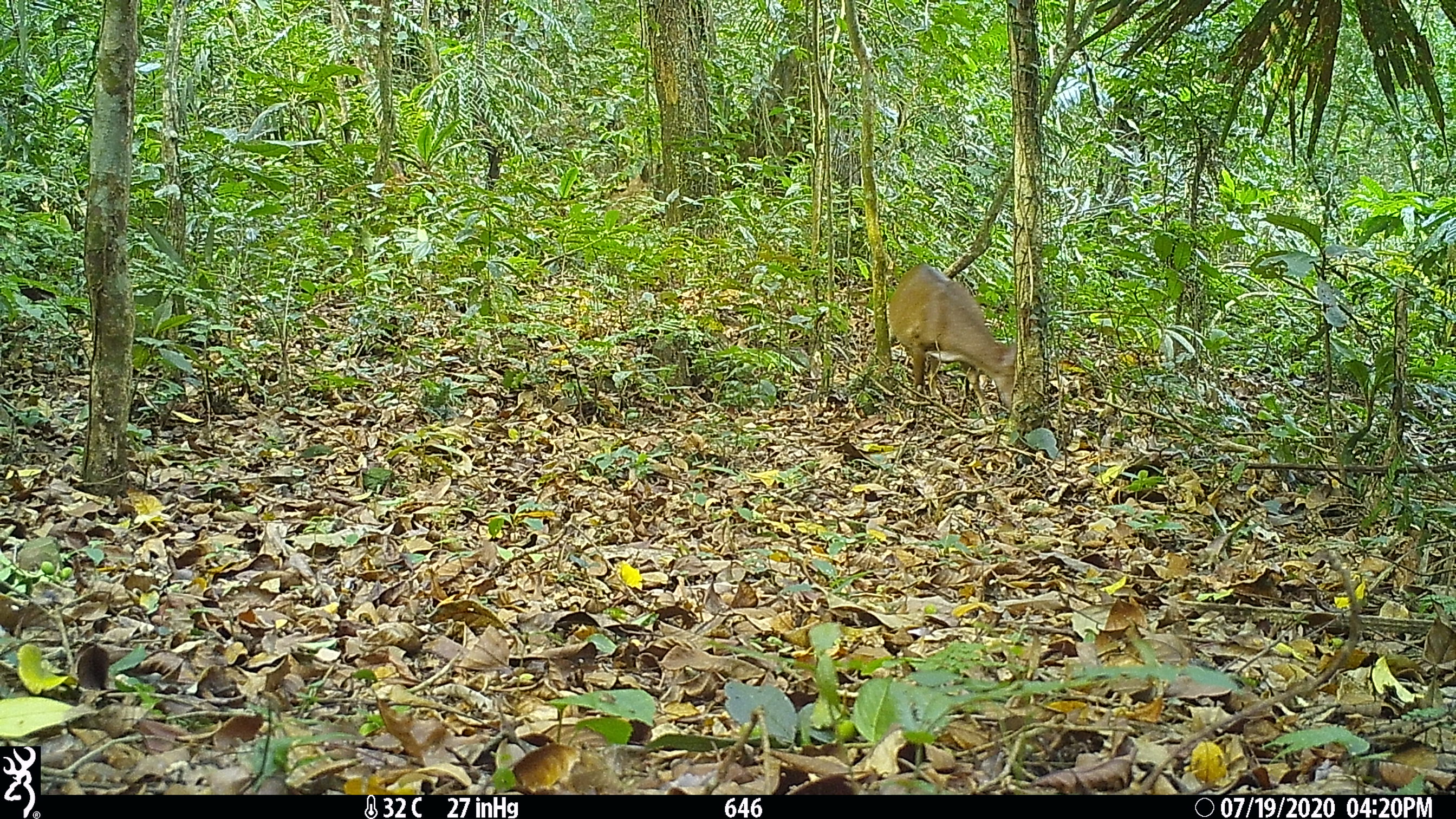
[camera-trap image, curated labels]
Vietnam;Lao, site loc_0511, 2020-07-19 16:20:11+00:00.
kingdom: Animalia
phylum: Chordata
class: Mammalia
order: Artiodactyla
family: Cervidae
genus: Muntiacus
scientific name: Muntiacus vuquangensis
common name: large-antlered muntjac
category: large antlered muntjac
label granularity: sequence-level